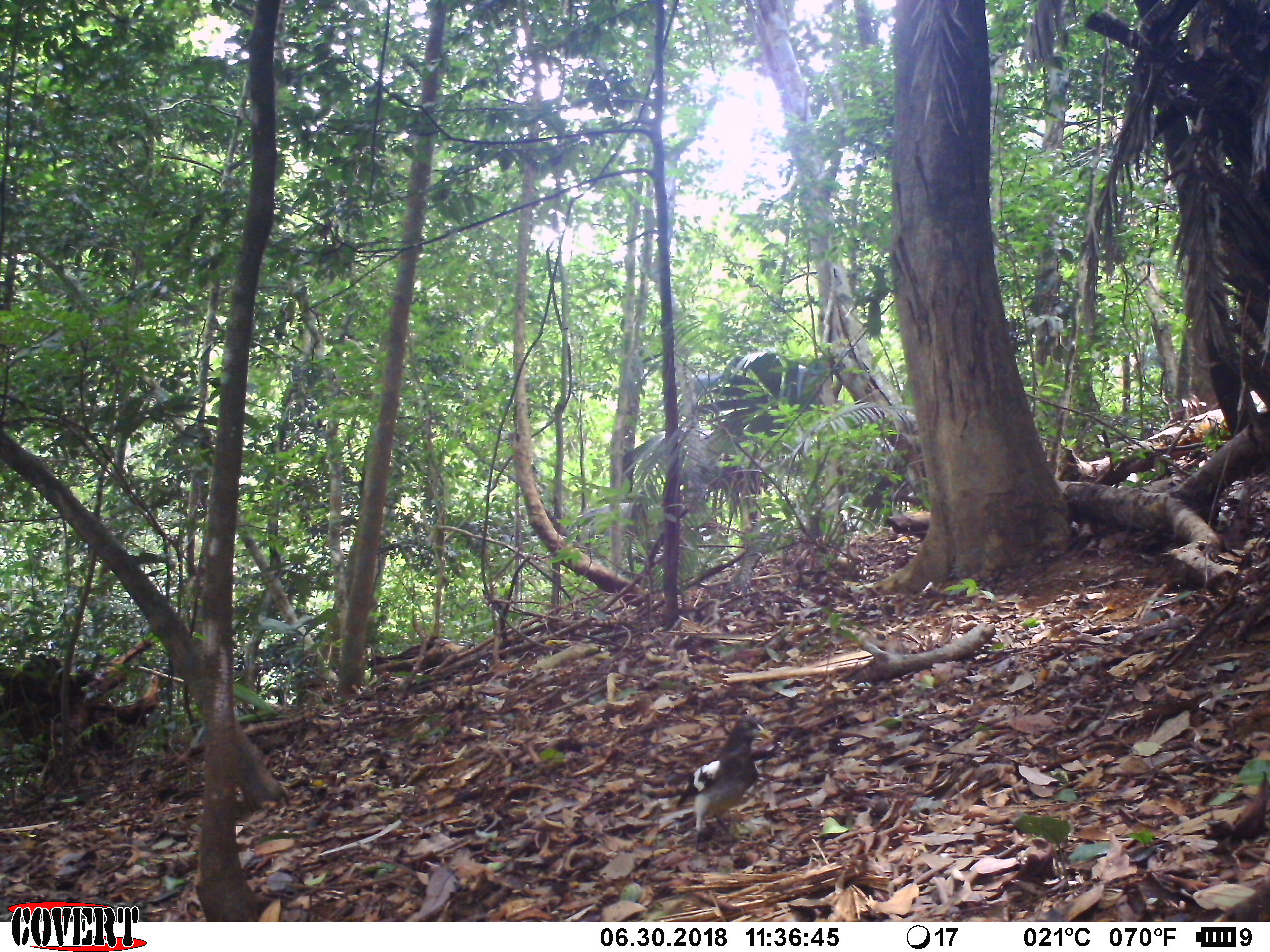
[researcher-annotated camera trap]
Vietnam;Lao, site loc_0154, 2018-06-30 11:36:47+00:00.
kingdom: Animalia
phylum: Chordata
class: Aves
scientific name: Aves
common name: bird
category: unidentified bird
Unidentified bird (bird) (Aves). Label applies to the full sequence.